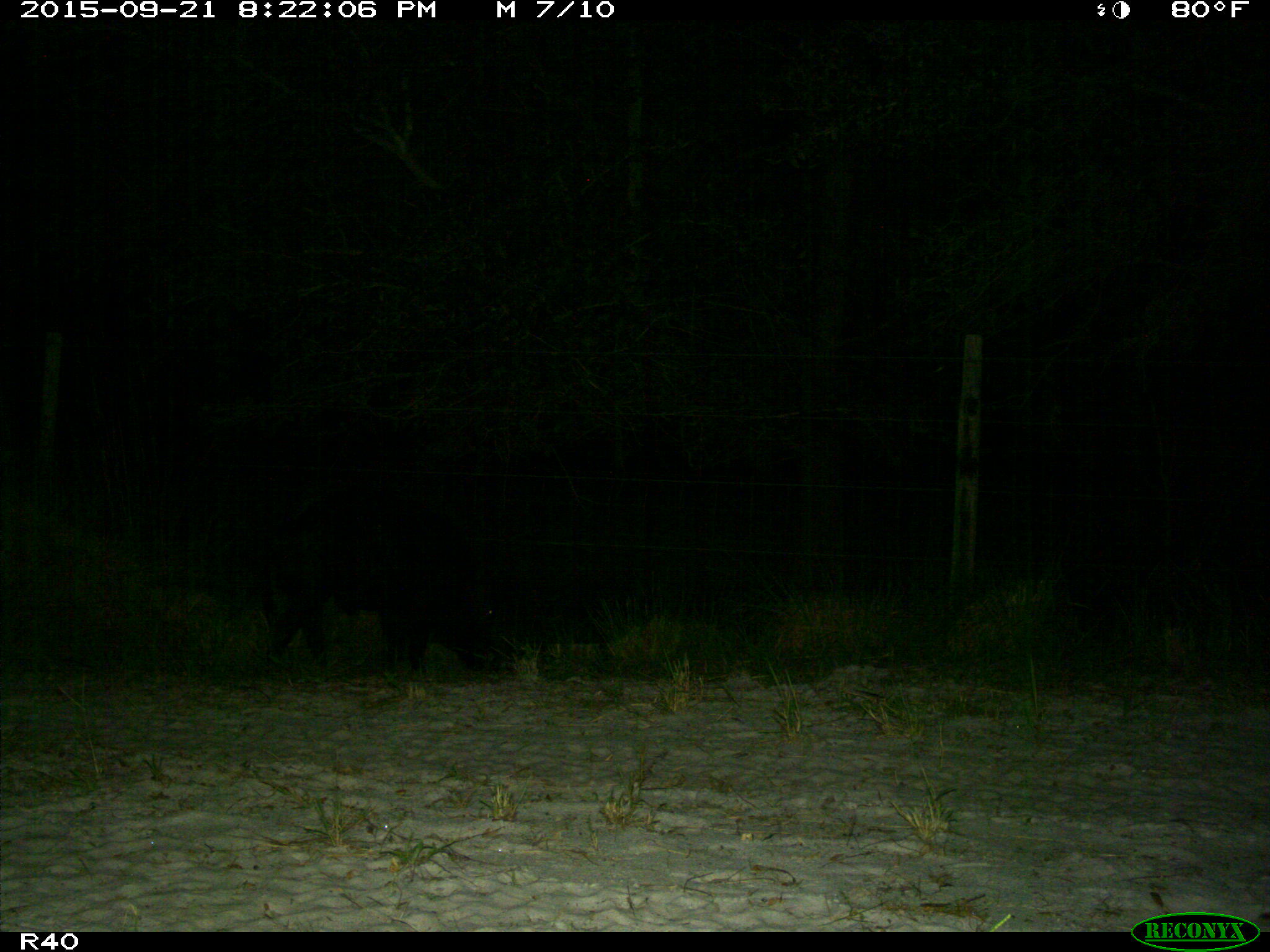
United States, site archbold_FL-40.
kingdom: Animalia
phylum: Chordata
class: Mammalia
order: Artiodactyla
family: Suidae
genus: Sus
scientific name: Sus scrofa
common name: wild boar